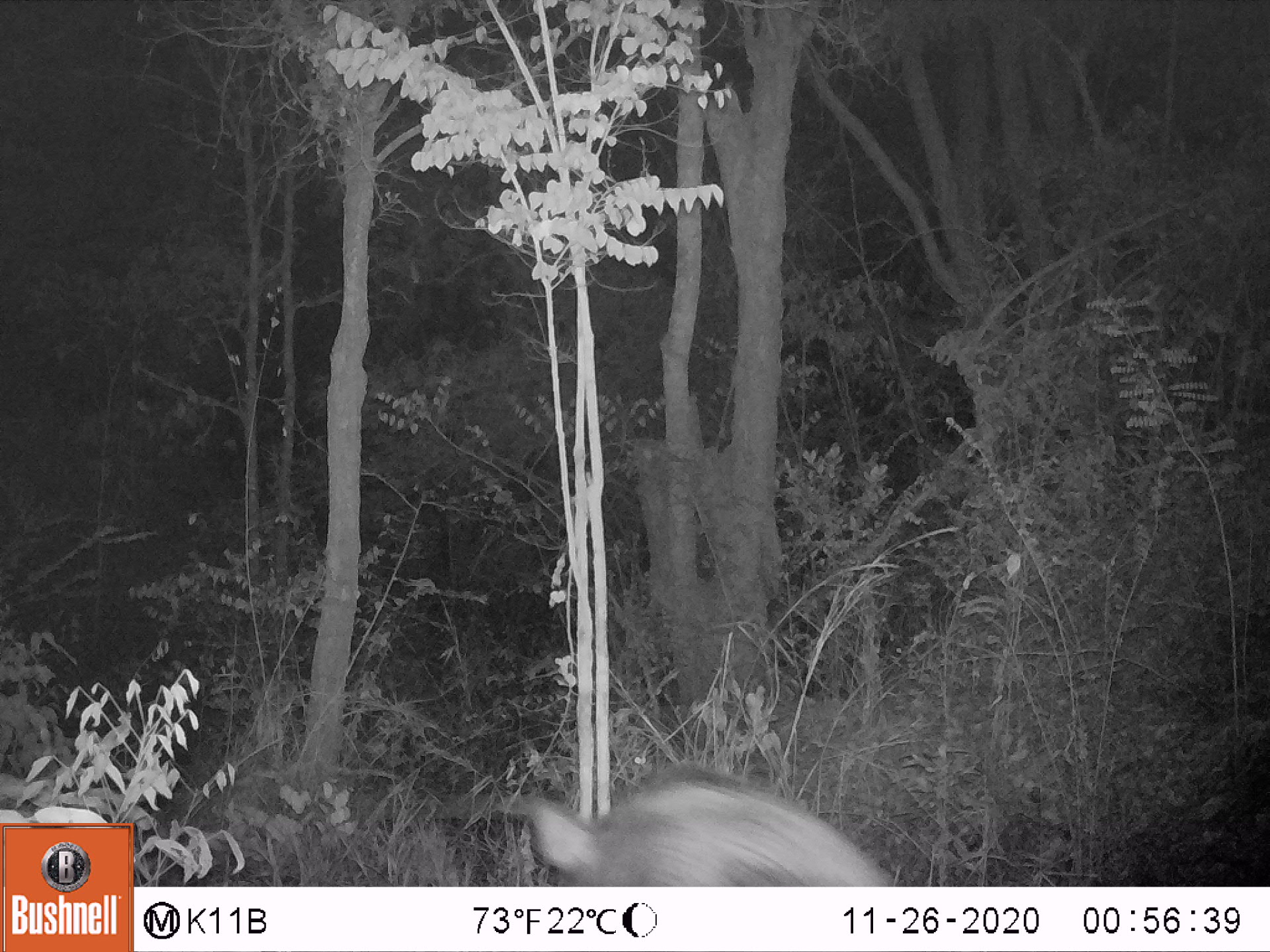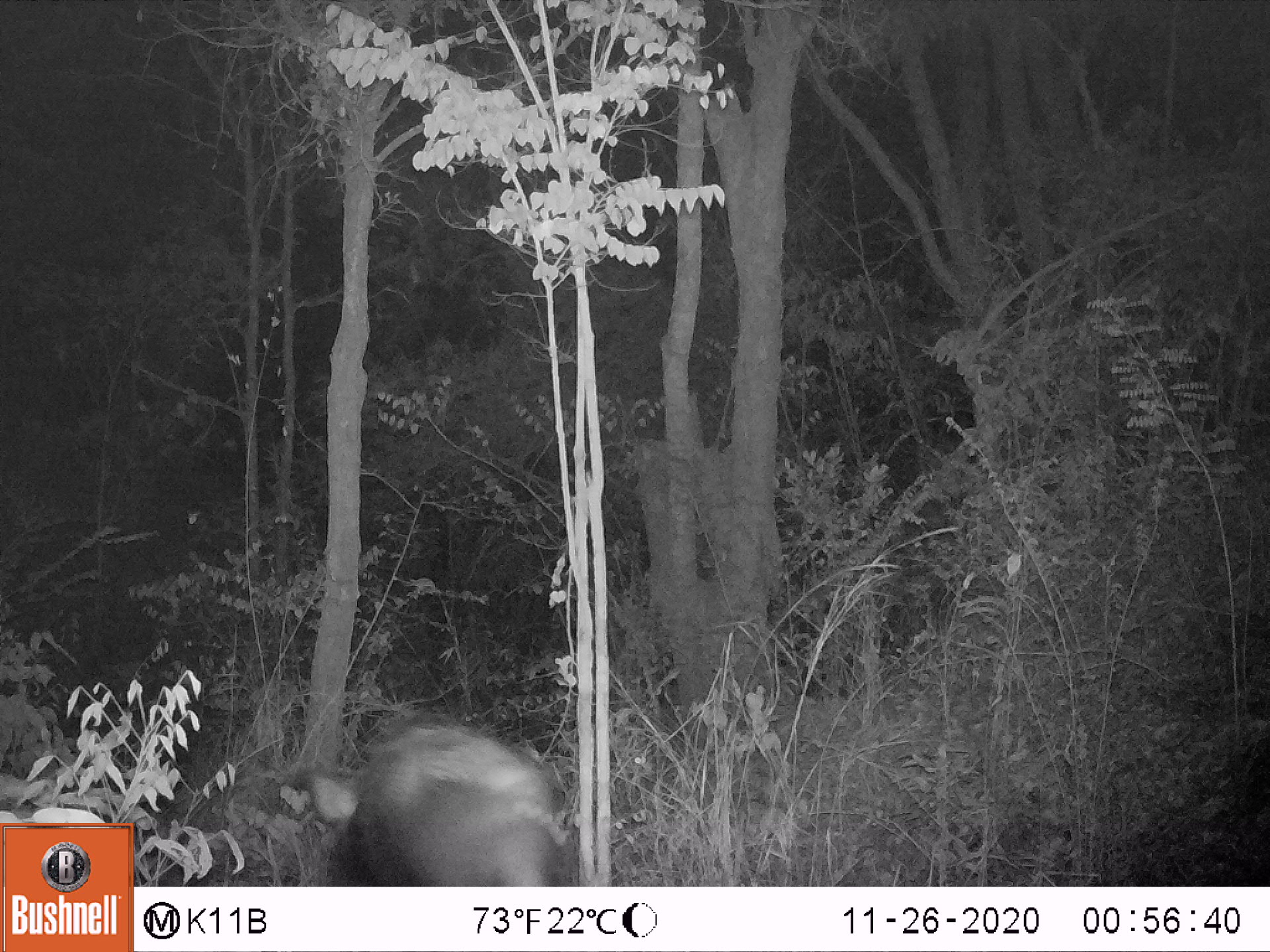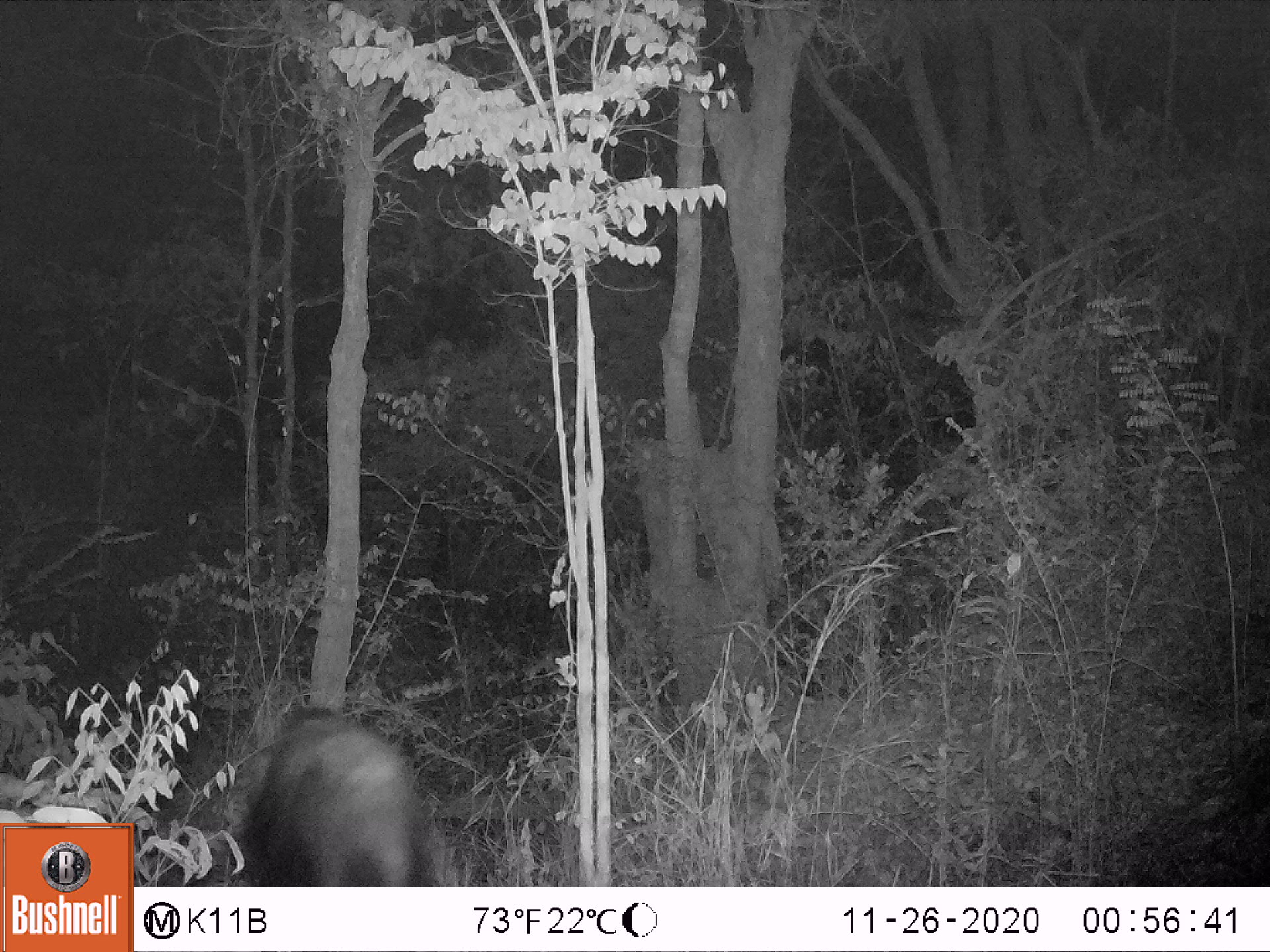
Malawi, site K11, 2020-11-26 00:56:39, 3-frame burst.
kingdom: Animalia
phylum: Chordata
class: Mammalia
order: Artiodactyla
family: Suidae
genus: Potamochoerus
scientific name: Potamochoerus larvatus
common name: bushpig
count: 1